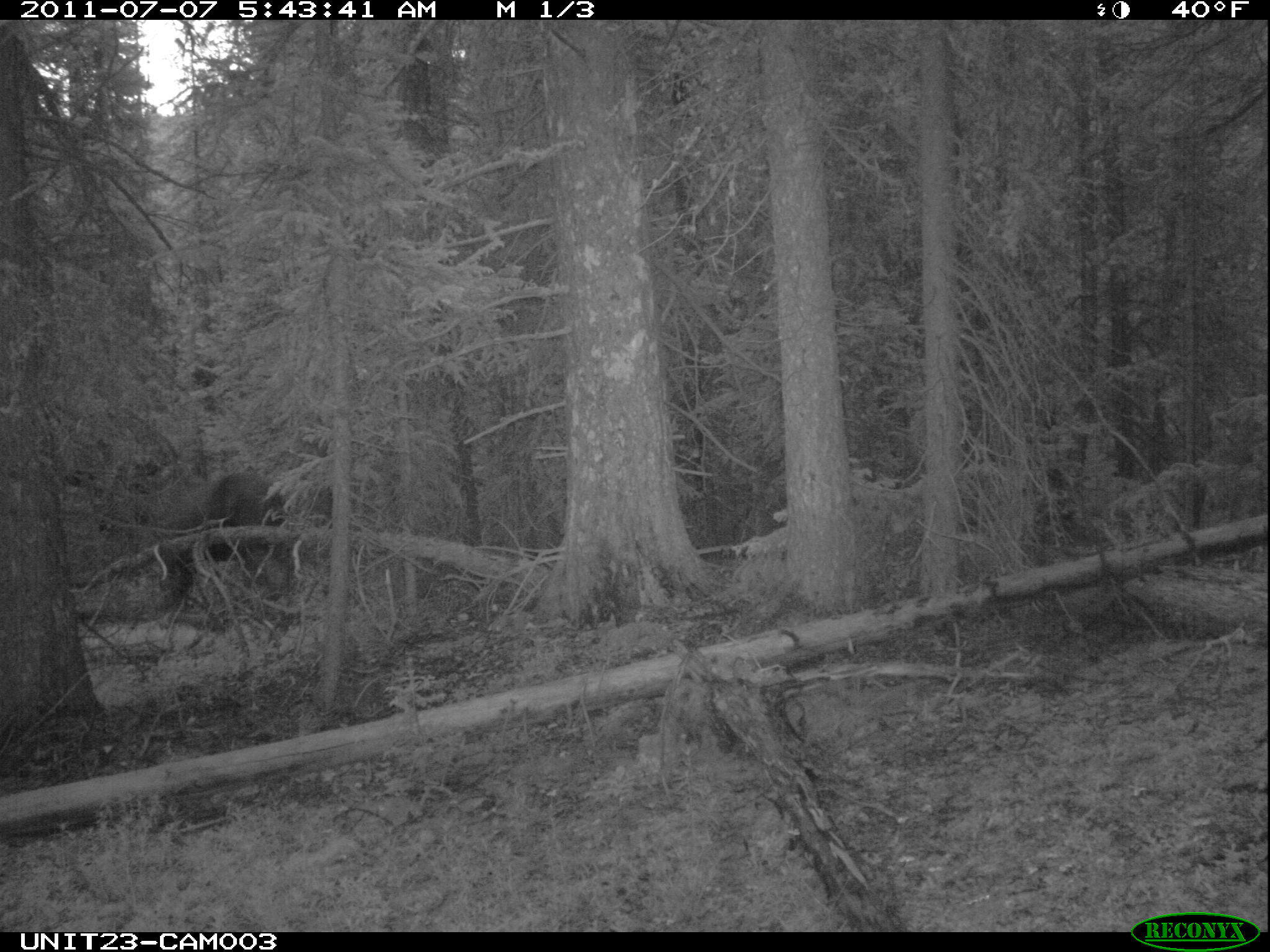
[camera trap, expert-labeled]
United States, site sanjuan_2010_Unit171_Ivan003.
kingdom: Animalia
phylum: Chordata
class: Mammalia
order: Artiodactyla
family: Cervidae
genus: Alces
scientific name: Alces alces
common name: moose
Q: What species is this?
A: Alces alces (moose).